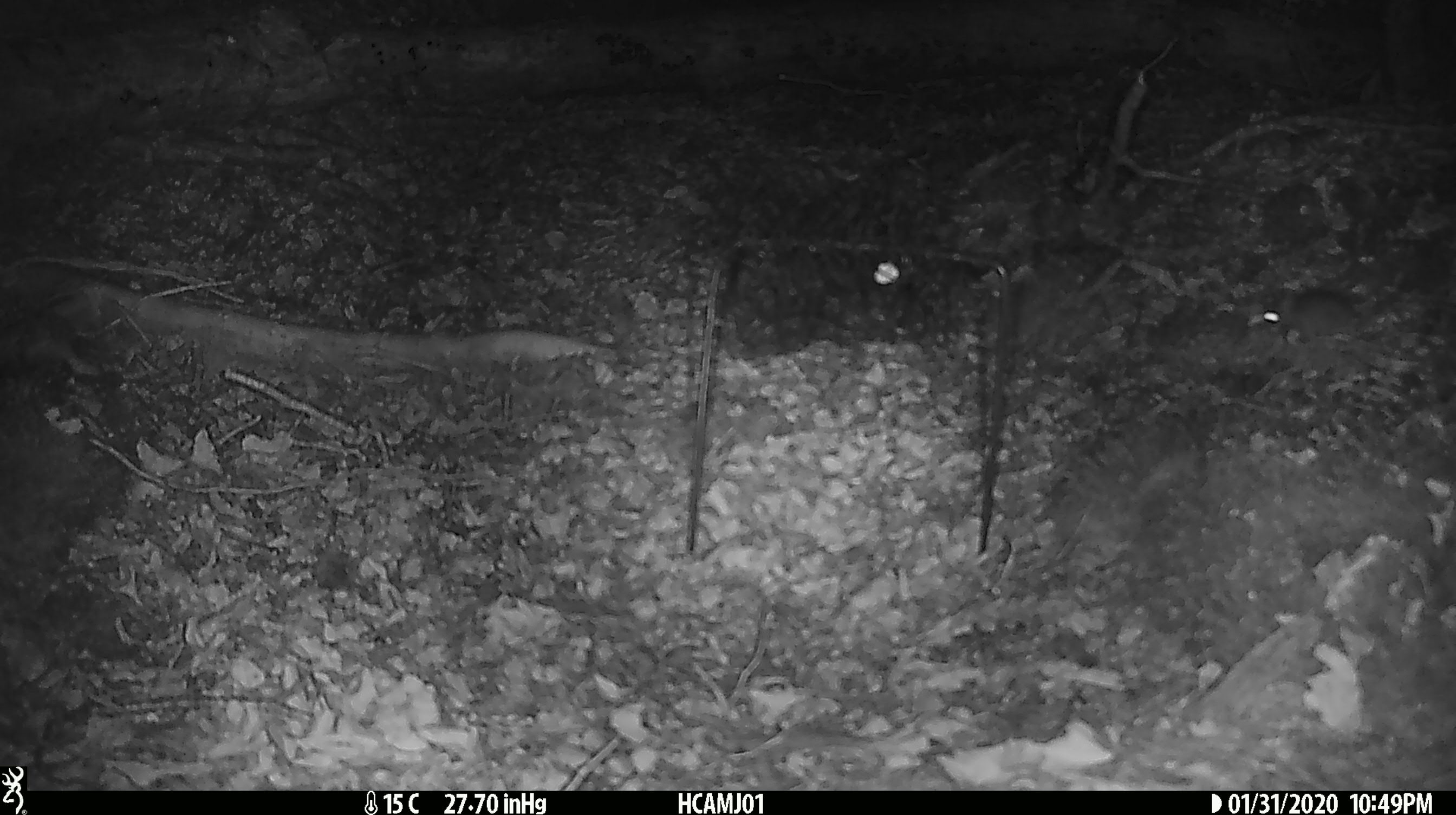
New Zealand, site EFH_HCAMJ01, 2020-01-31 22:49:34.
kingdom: Animalia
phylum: Chordata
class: Mammalia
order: Rodentia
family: Muridae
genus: Mus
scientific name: Mus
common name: mouse